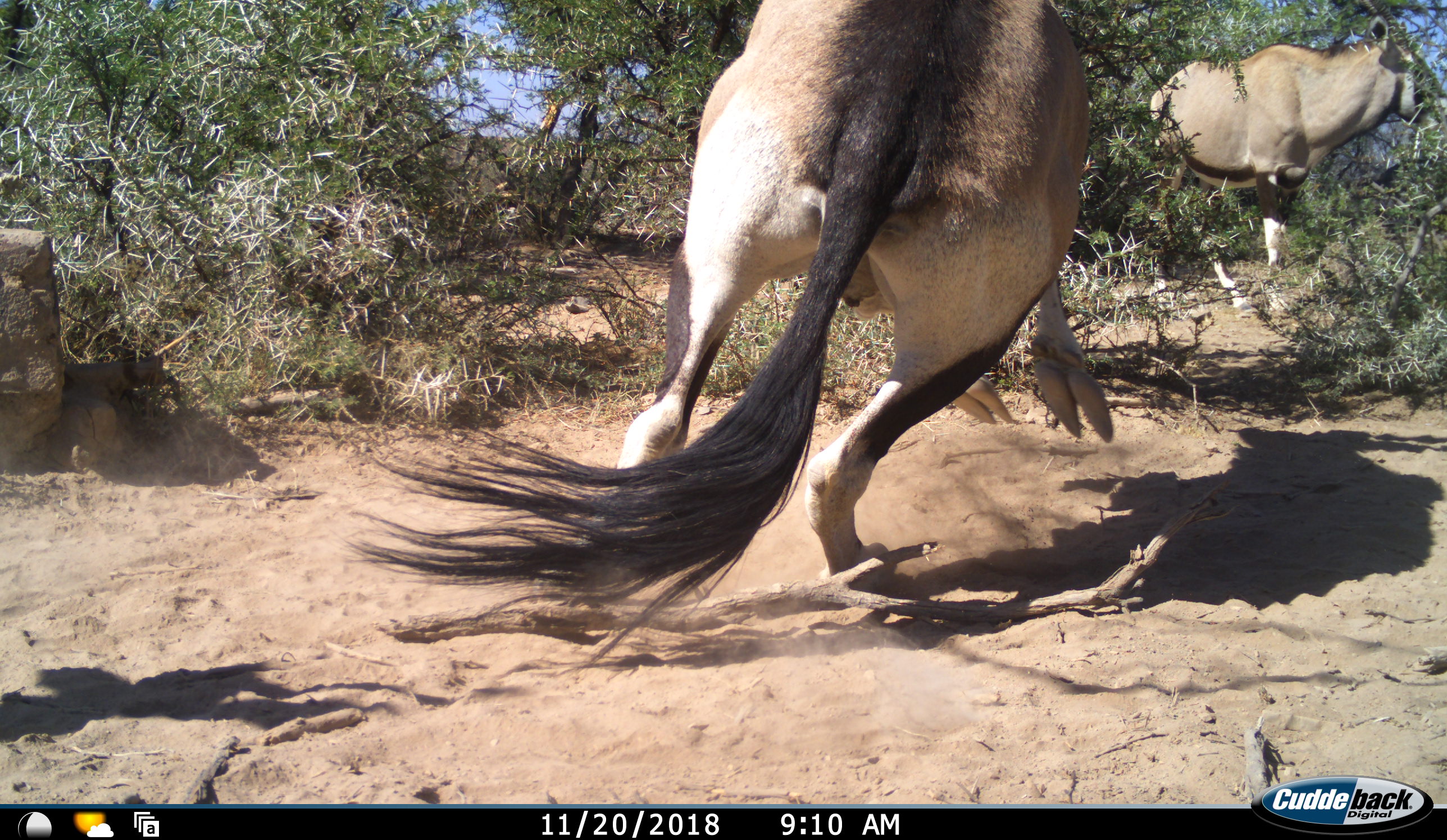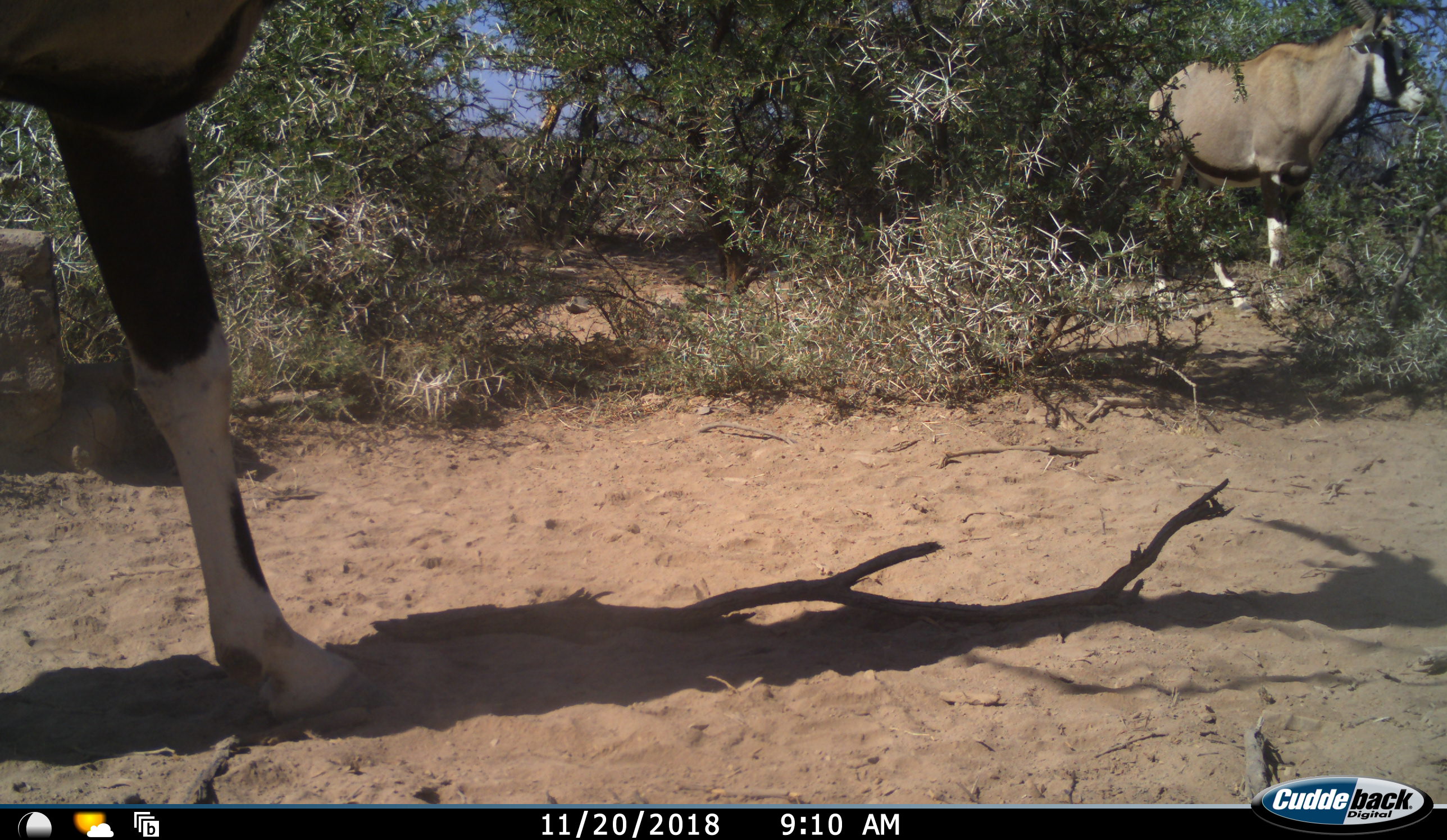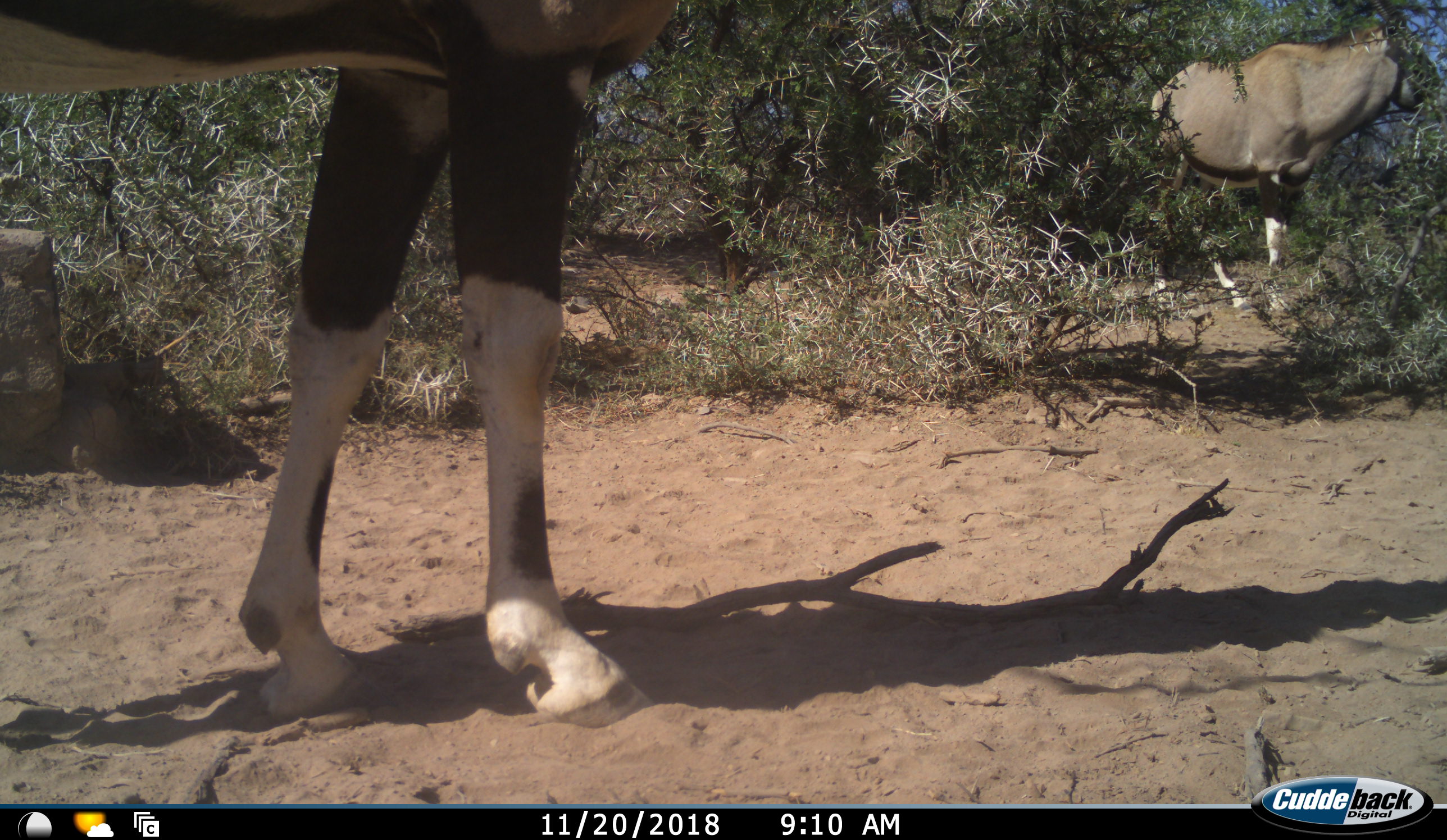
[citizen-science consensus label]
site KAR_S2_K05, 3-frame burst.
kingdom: Animalia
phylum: Chordata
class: Mammalia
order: Artiodactyla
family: Bovidae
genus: Oryx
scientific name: Oryx gazella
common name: gemsbok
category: oryx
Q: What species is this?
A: Oryx (gemsbok) (Oryx gazella).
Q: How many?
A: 2.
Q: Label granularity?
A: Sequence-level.